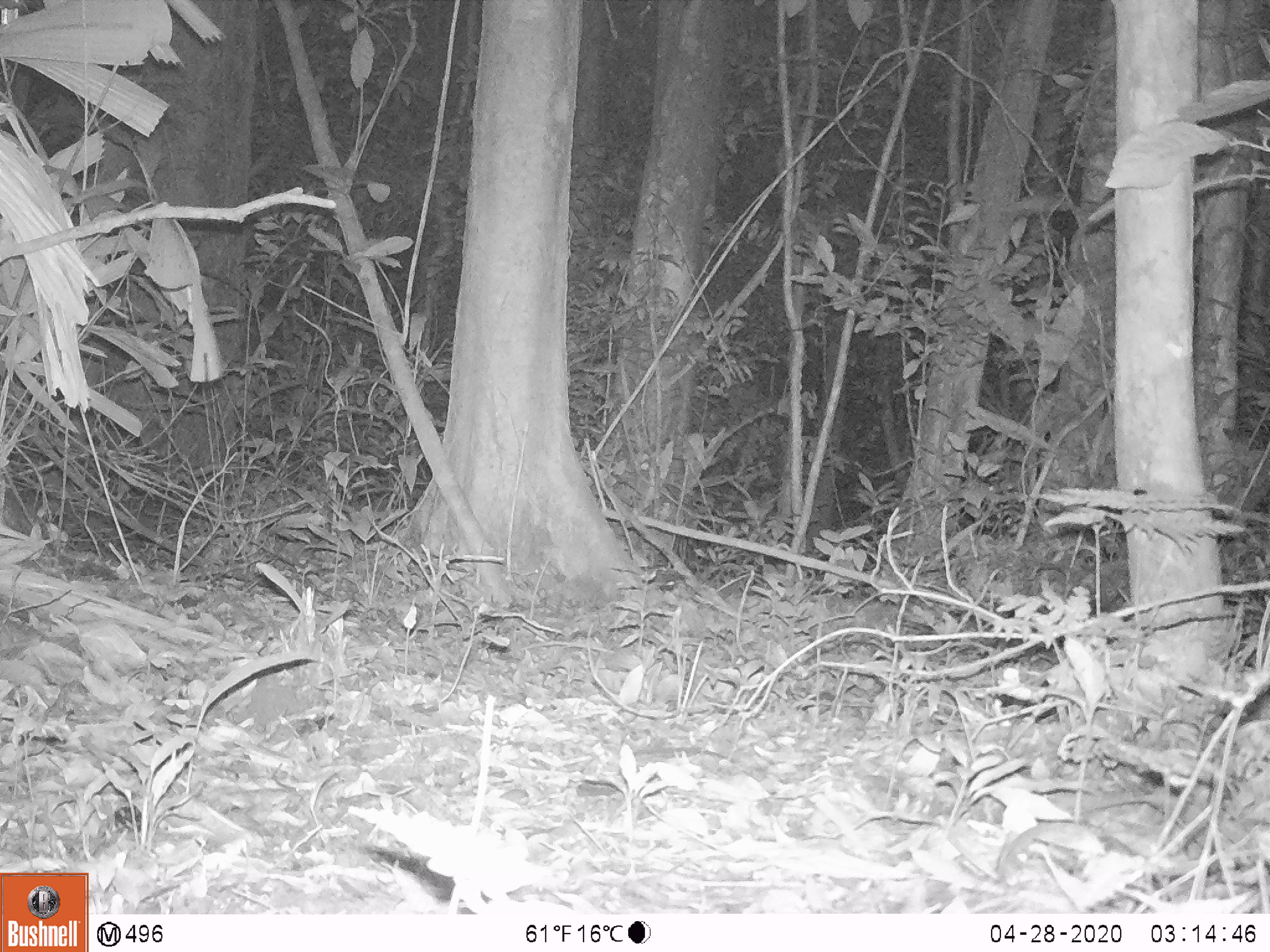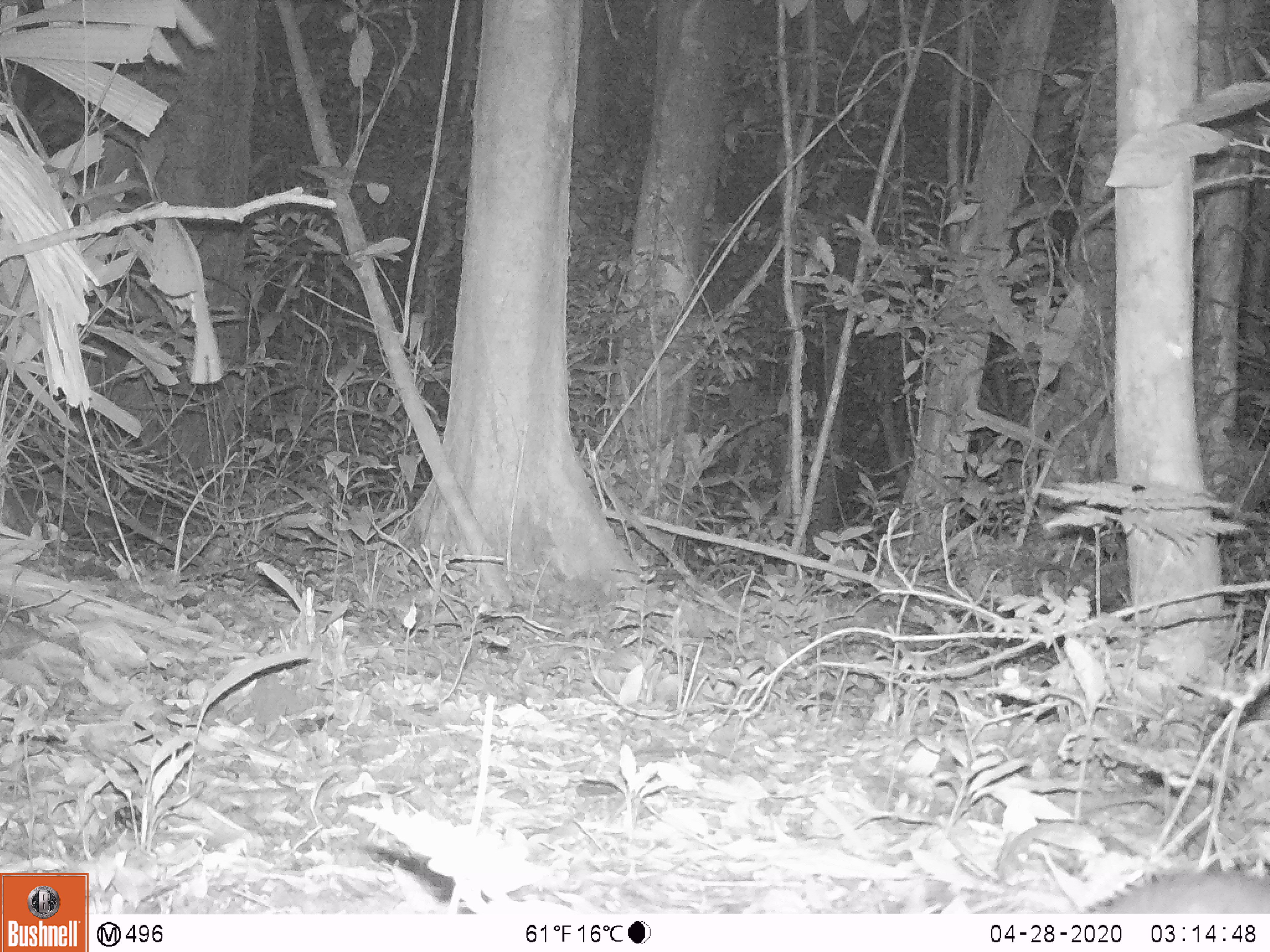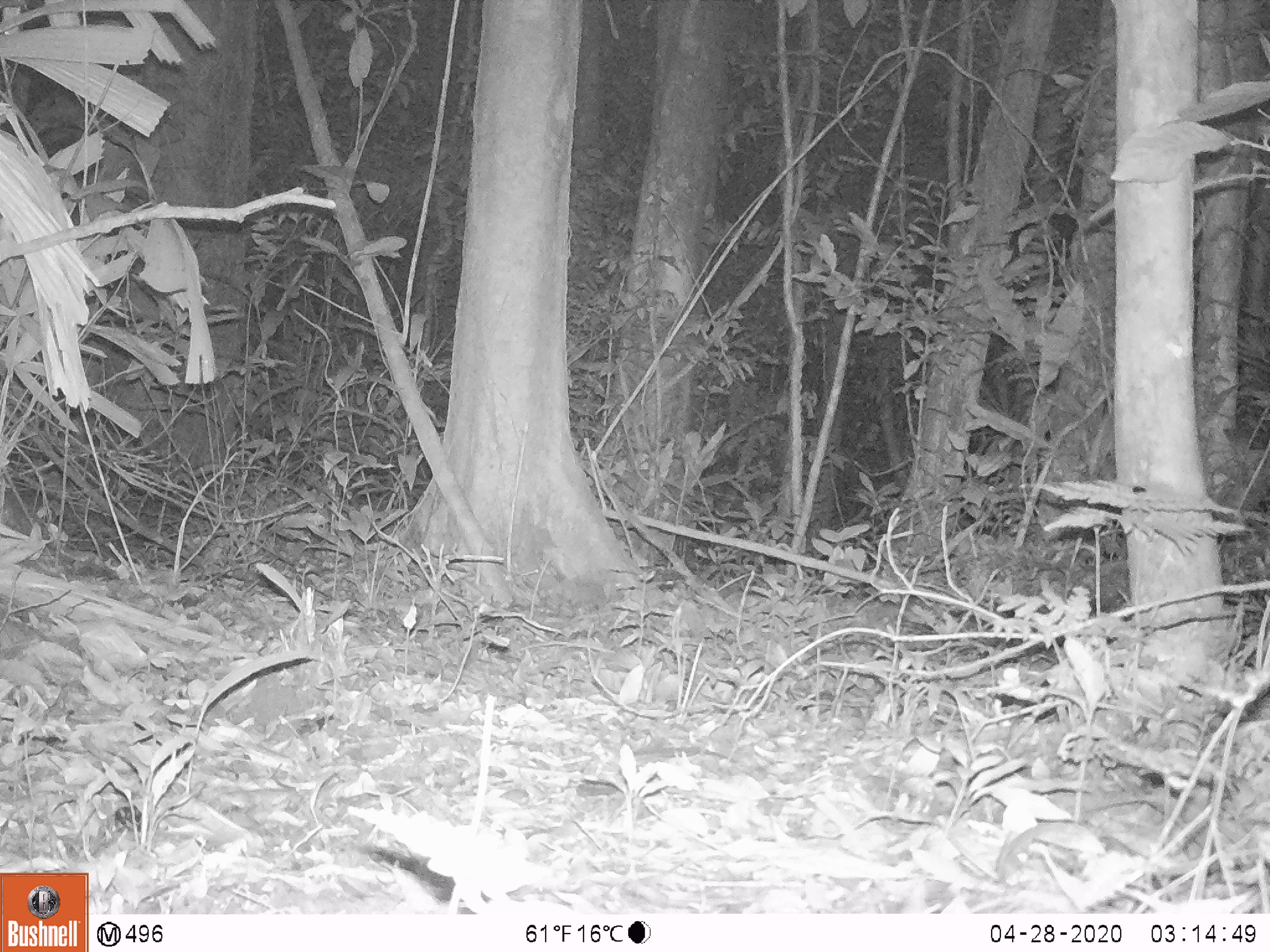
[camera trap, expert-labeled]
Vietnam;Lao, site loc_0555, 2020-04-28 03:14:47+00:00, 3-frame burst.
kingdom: Animalia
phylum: Chordata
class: Mammalia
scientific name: Mammalia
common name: mammal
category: unidentified small mammal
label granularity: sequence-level